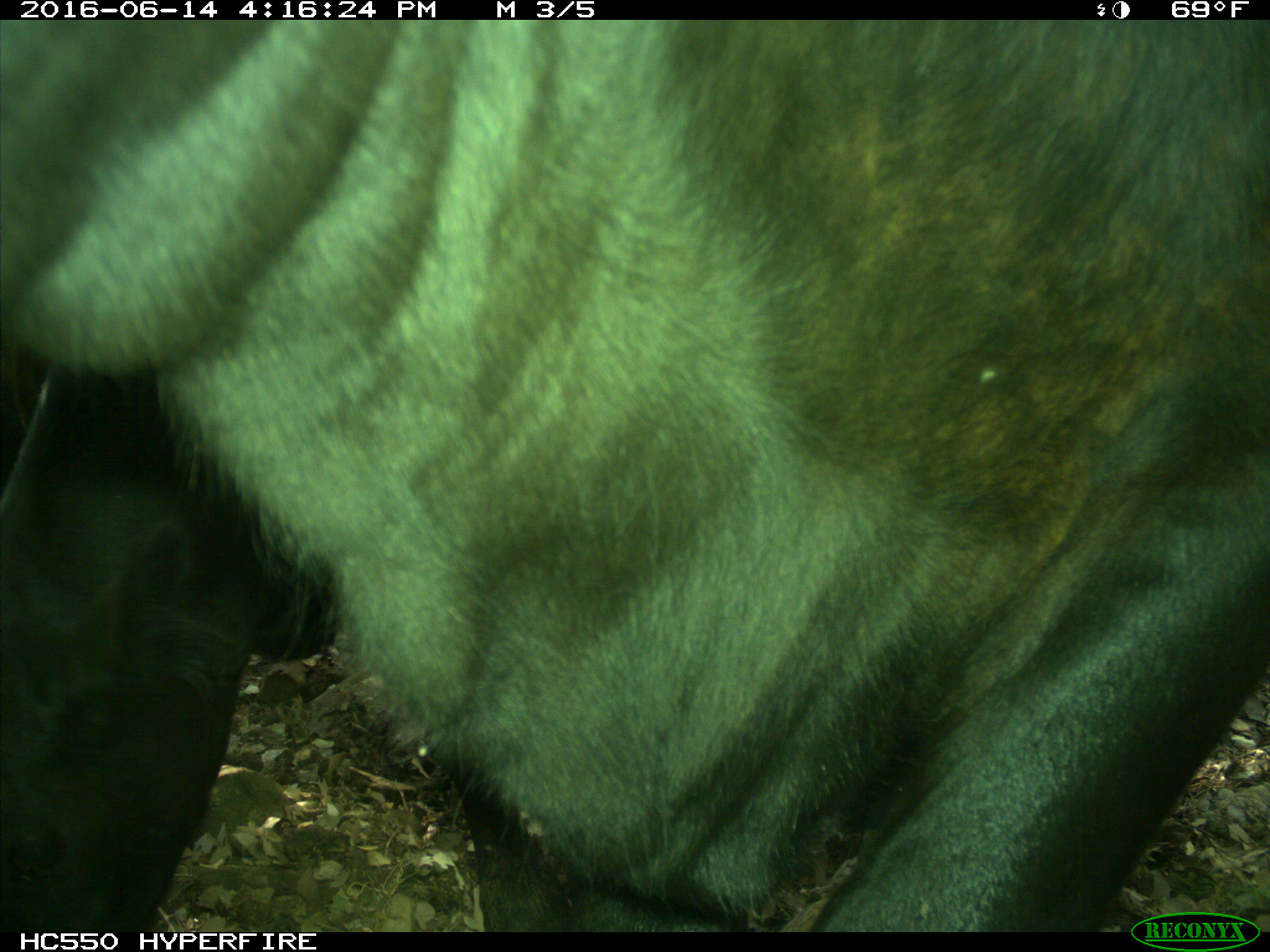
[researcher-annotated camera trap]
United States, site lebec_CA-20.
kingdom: Animalia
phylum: Chordata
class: Mammalia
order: Artiodactyla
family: Bovidae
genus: Bos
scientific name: Bos taurus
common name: domestic cow